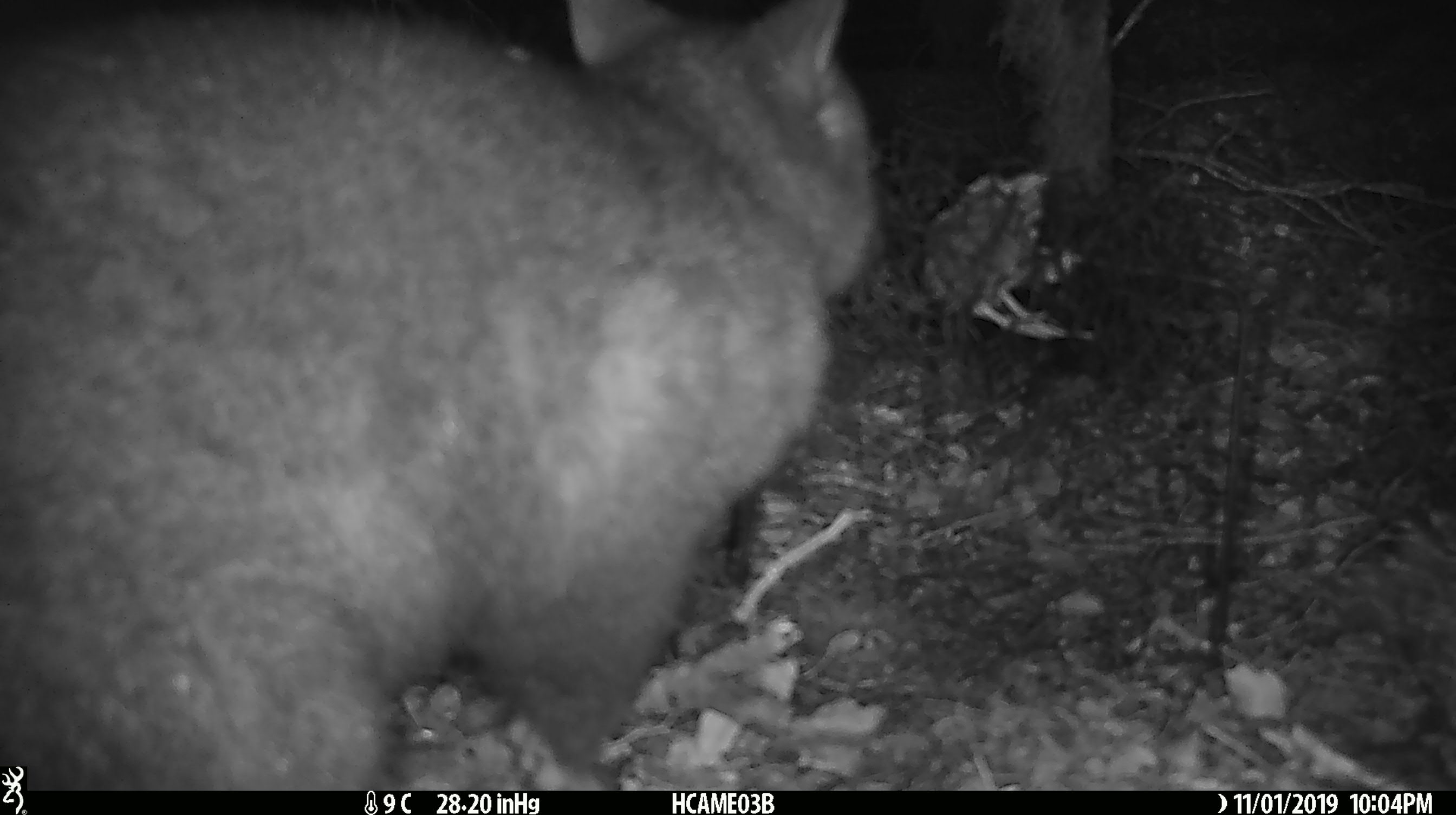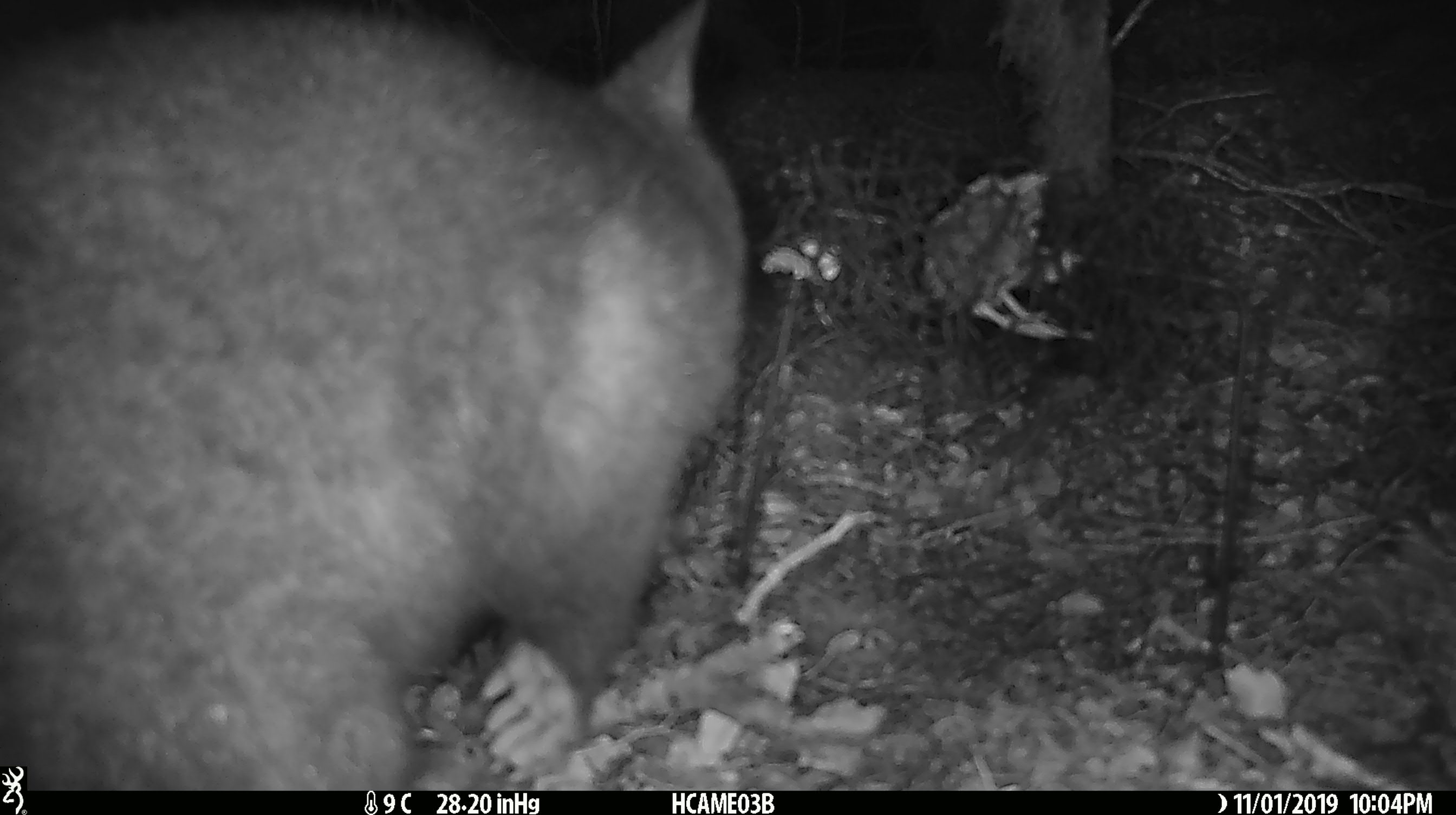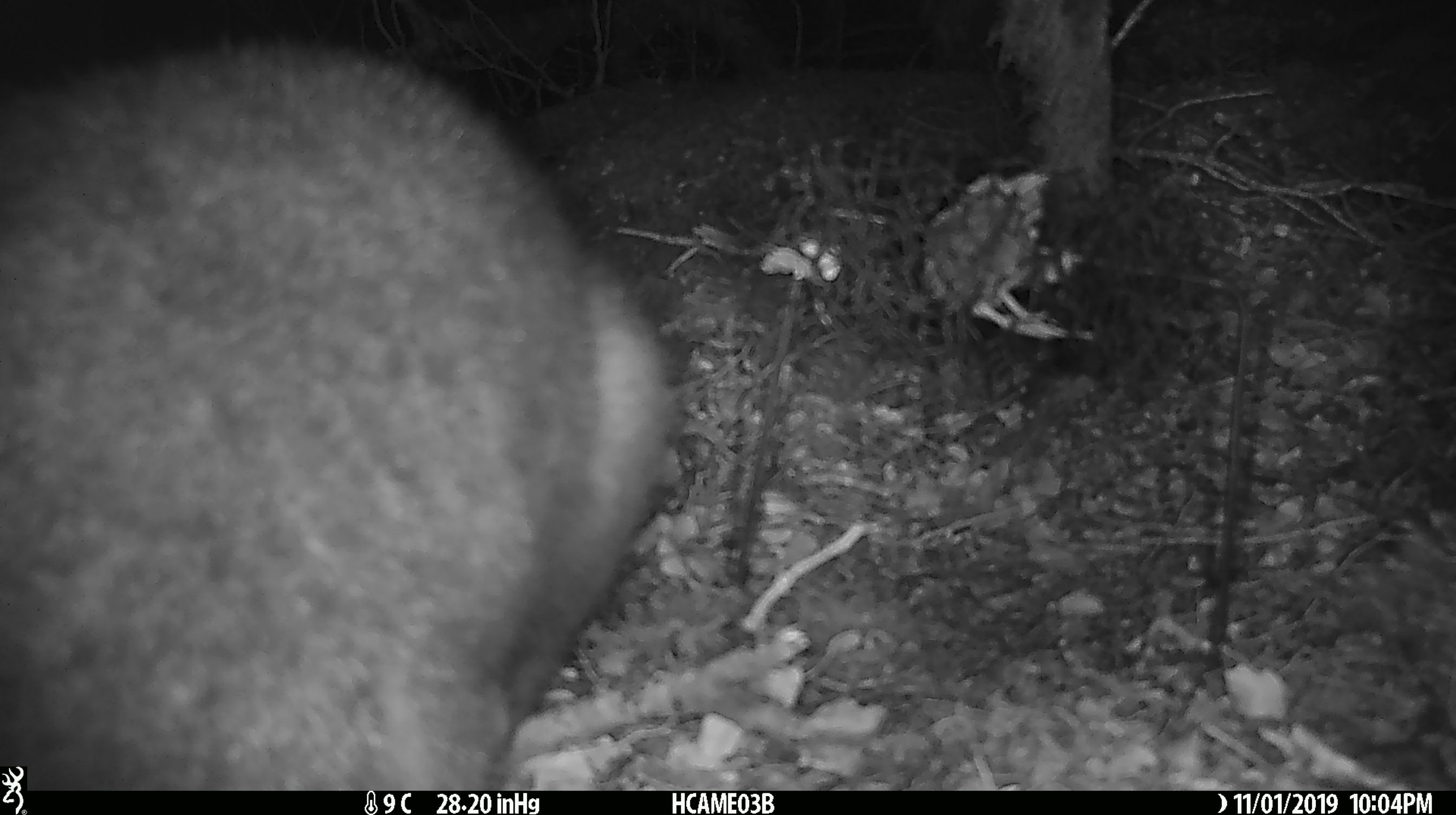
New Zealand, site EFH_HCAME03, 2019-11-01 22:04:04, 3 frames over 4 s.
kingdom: Animalia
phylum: Chordata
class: Mammalia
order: Diprotodontia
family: Phalangeridae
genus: Trichosurus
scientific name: Trichosurus vulpecula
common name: common brushtail possum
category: possum